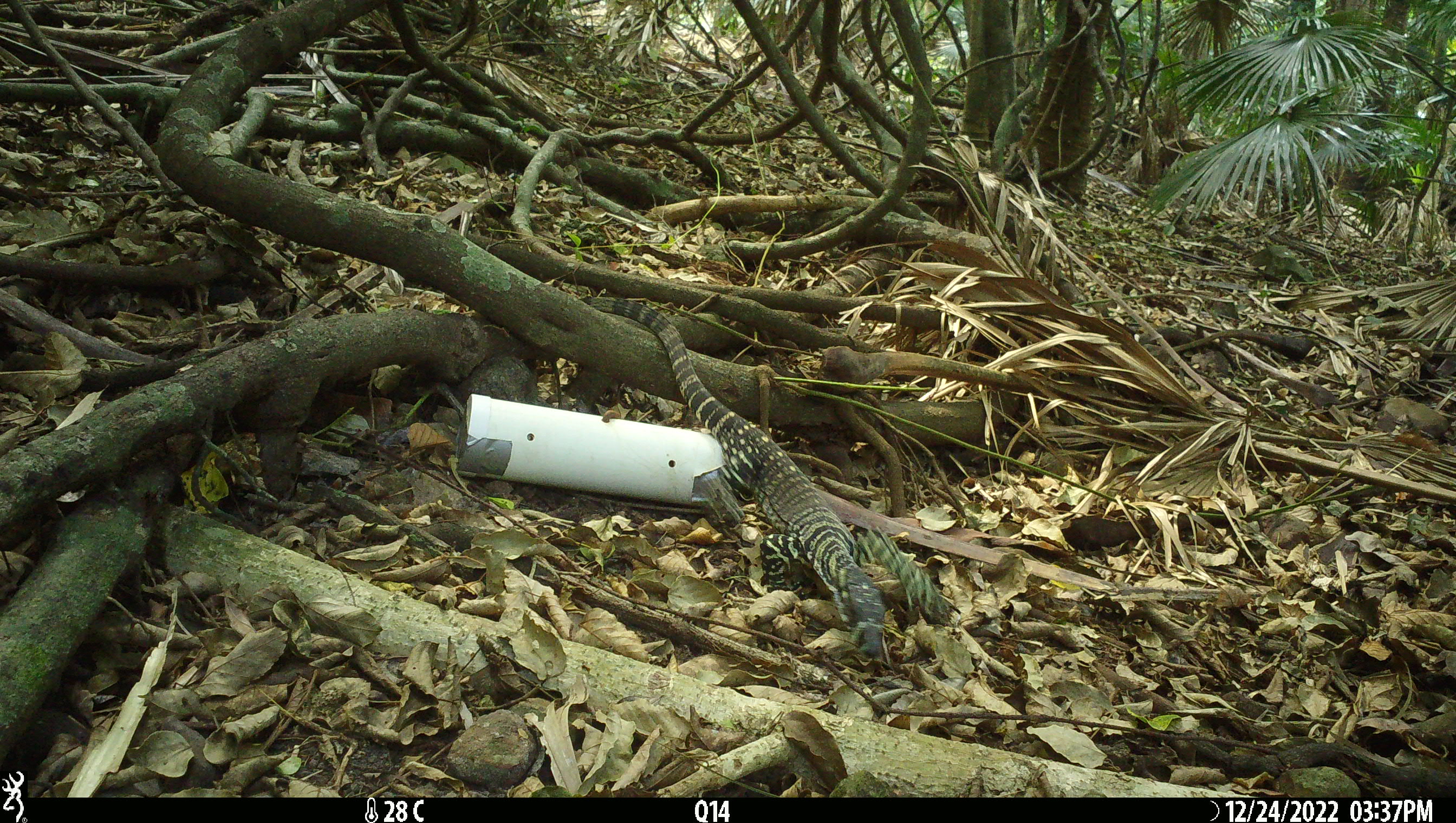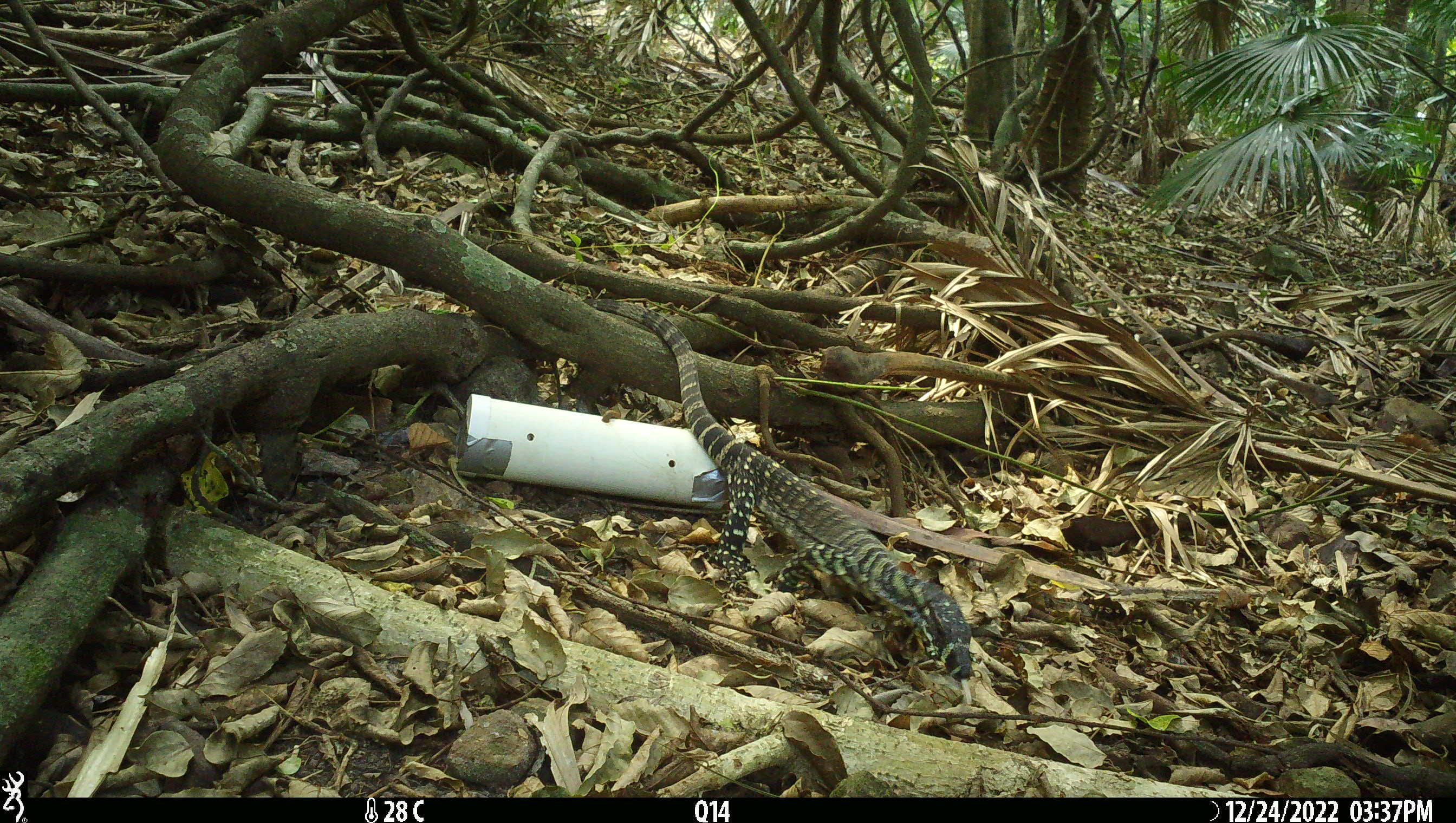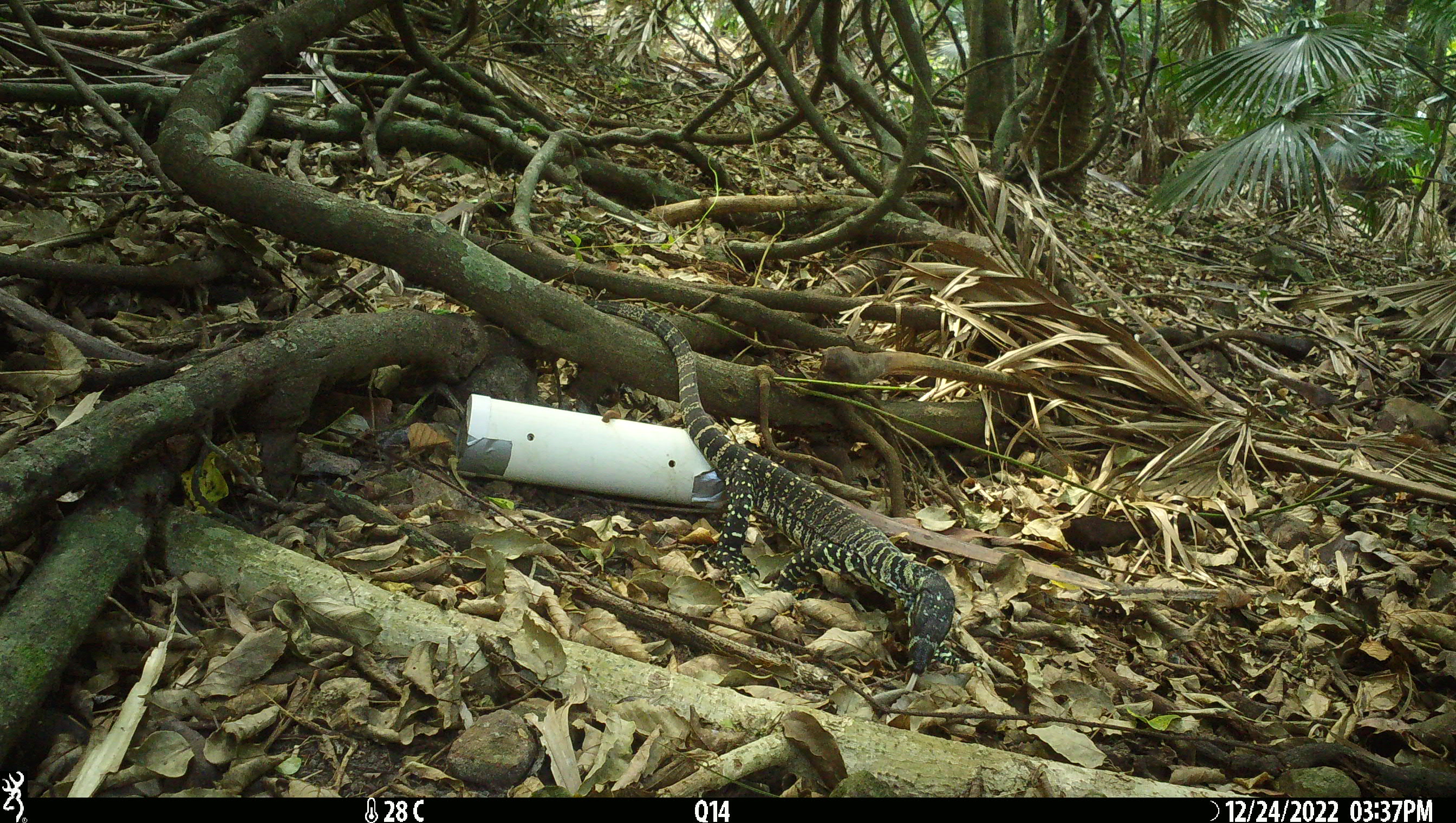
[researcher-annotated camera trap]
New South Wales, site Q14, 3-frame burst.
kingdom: Animalia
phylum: Chordata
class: Reptilia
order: Squamata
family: Varanidae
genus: Varanus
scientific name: Varanus varius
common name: lace monitor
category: goanna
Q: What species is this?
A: Goanna (lace monitor) (Varanus varius).